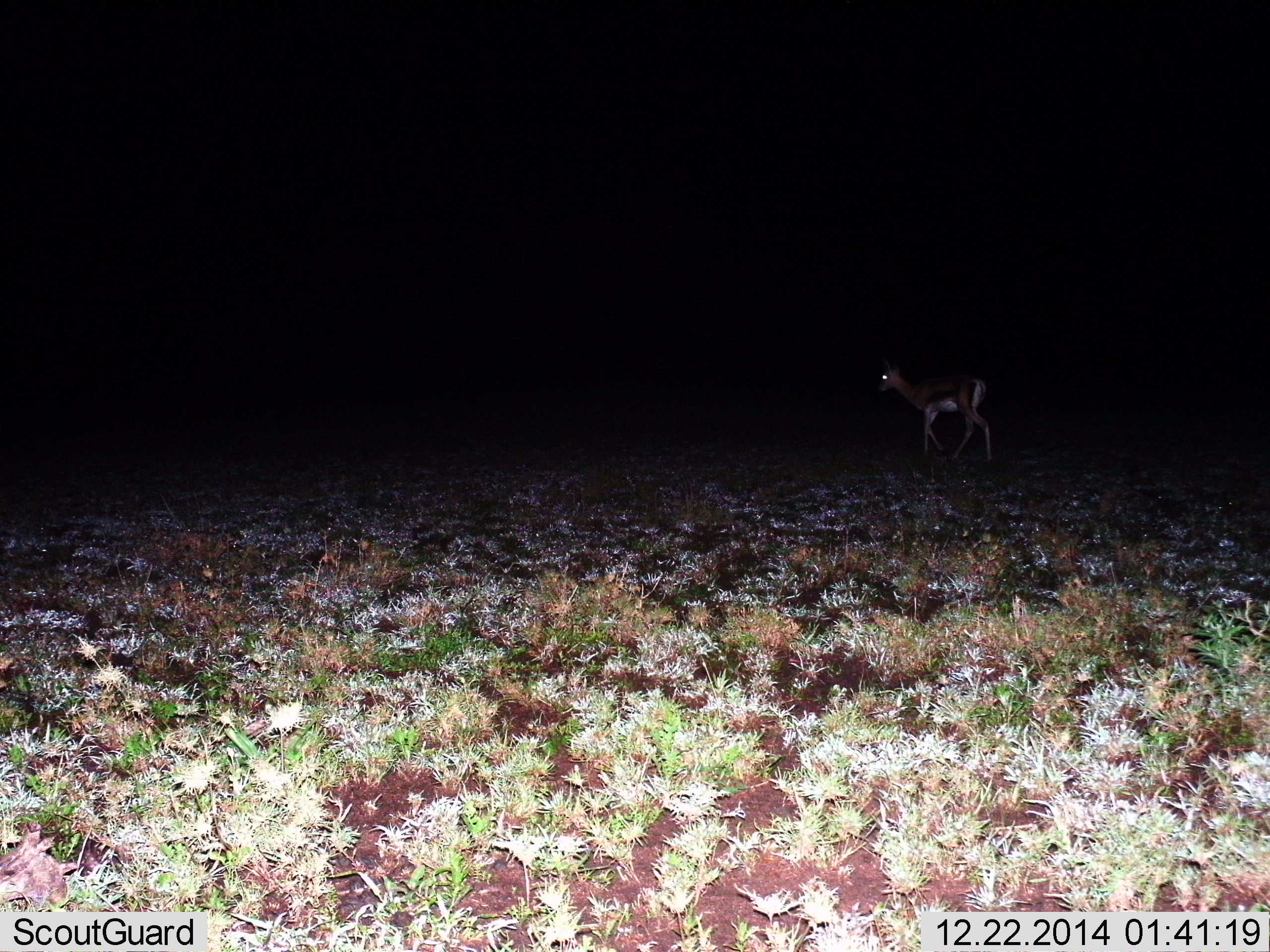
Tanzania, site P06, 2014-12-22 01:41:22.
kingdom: Animalia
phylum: Chordata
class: Mammalia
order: Artiodactyla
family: Bovidae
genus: Eudorcas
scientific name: Eudorcas thomsonii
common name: thomson's gazelle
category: gazellethomsons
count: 1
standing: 10%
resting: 0%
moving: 90%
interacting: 0%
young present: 0%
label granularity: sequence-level